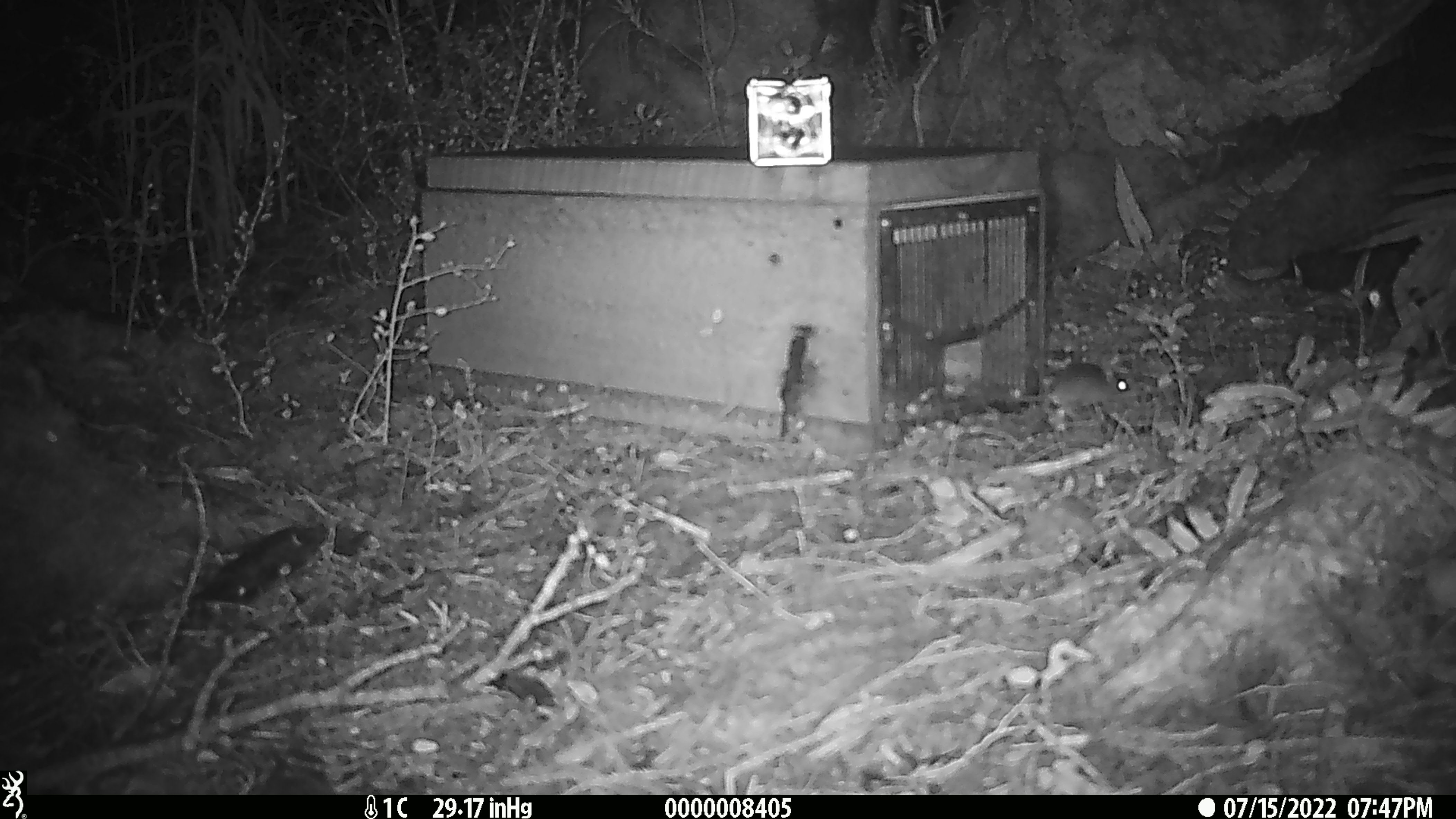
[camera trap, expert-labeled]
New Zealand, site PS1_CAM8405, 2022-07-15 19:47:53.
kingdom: Animalia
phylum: Chordata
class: Mammalia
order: Rodentia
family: Muridae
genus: Mus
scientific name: Mus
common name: mouse